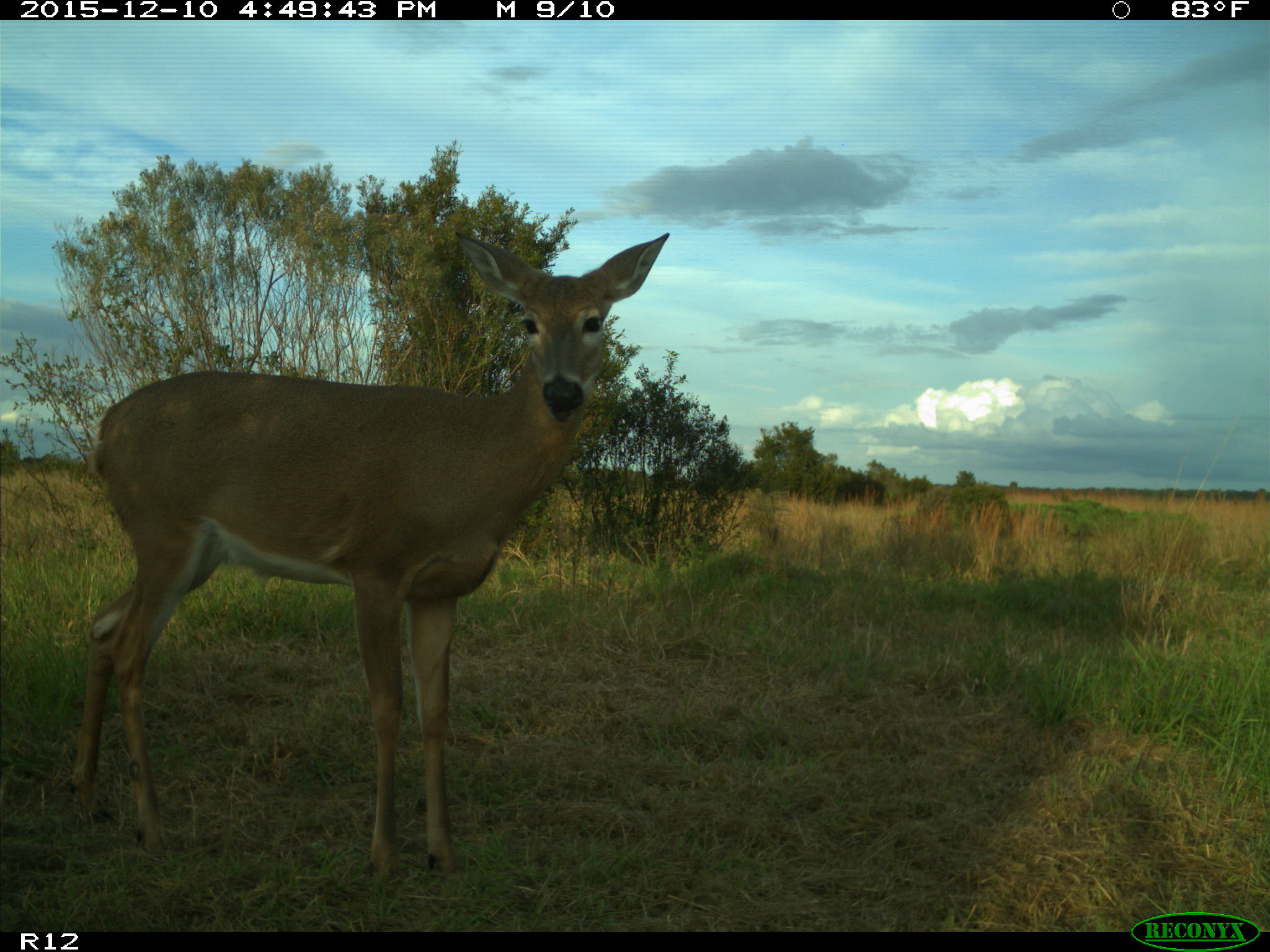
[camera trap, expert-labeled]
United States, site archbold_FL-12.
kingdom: Animalia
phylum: Chordata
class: Mammalia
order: Artiodactyla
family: Cervidae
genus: Odocoileus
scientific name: Odocoileus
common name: deer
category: unidentified deer